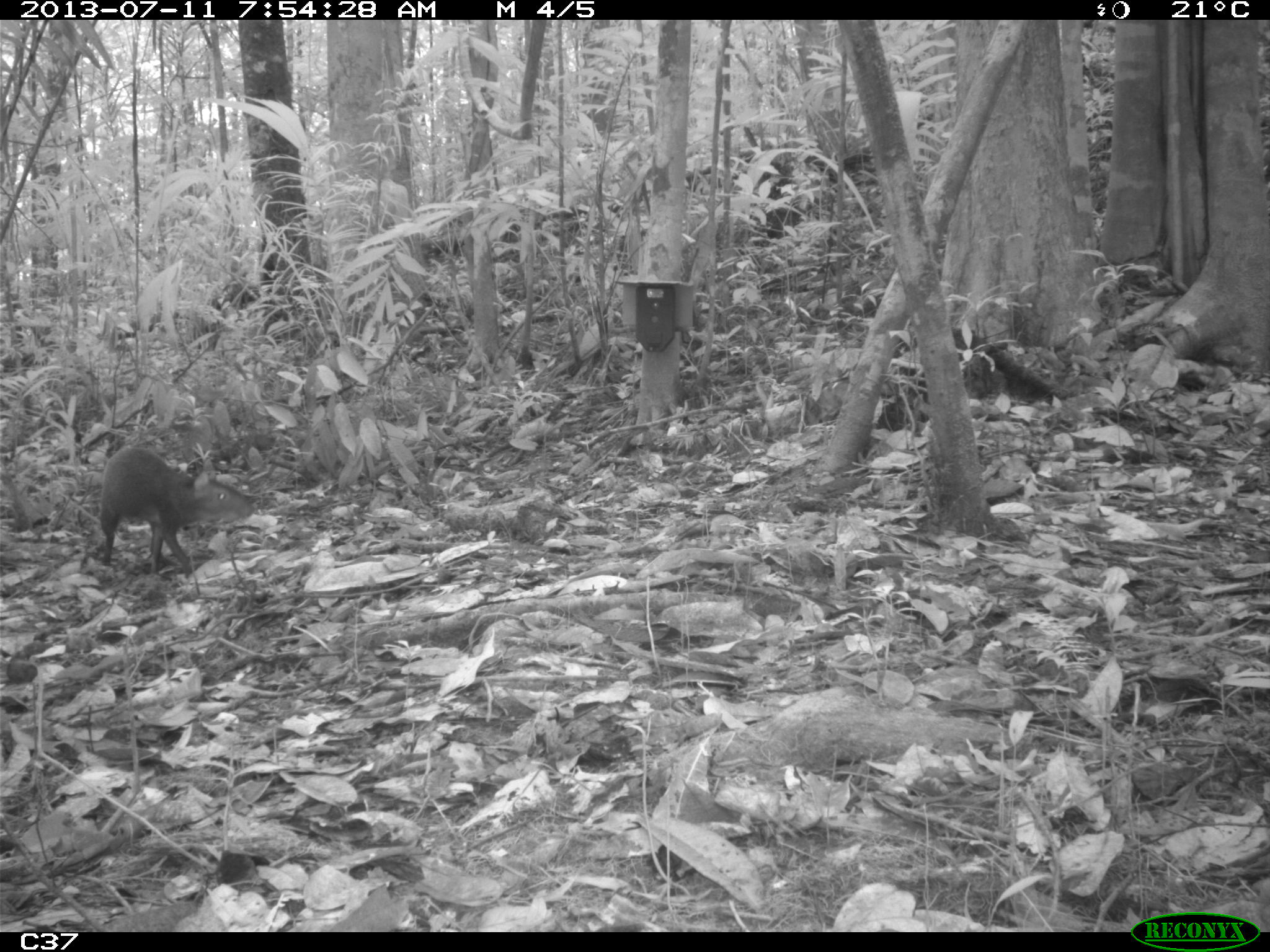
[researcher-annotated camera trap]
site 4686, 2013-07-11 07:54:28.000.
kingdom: Animalia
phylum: Chordata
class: Mammalia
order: Rodentia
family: Dasyproctidae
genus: Dasyprocta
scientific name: Dasyprocta leporina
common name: red-rumped agouti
Dasyprocta leporina (red-rumped agouti), count 1, age adult.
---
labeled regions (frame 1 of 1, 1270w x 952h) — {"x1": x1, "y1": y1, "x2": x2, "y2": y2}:
dasyprocta leporina: {"x1": 97, "y1": 446, "x2": 255, "y2": 573}